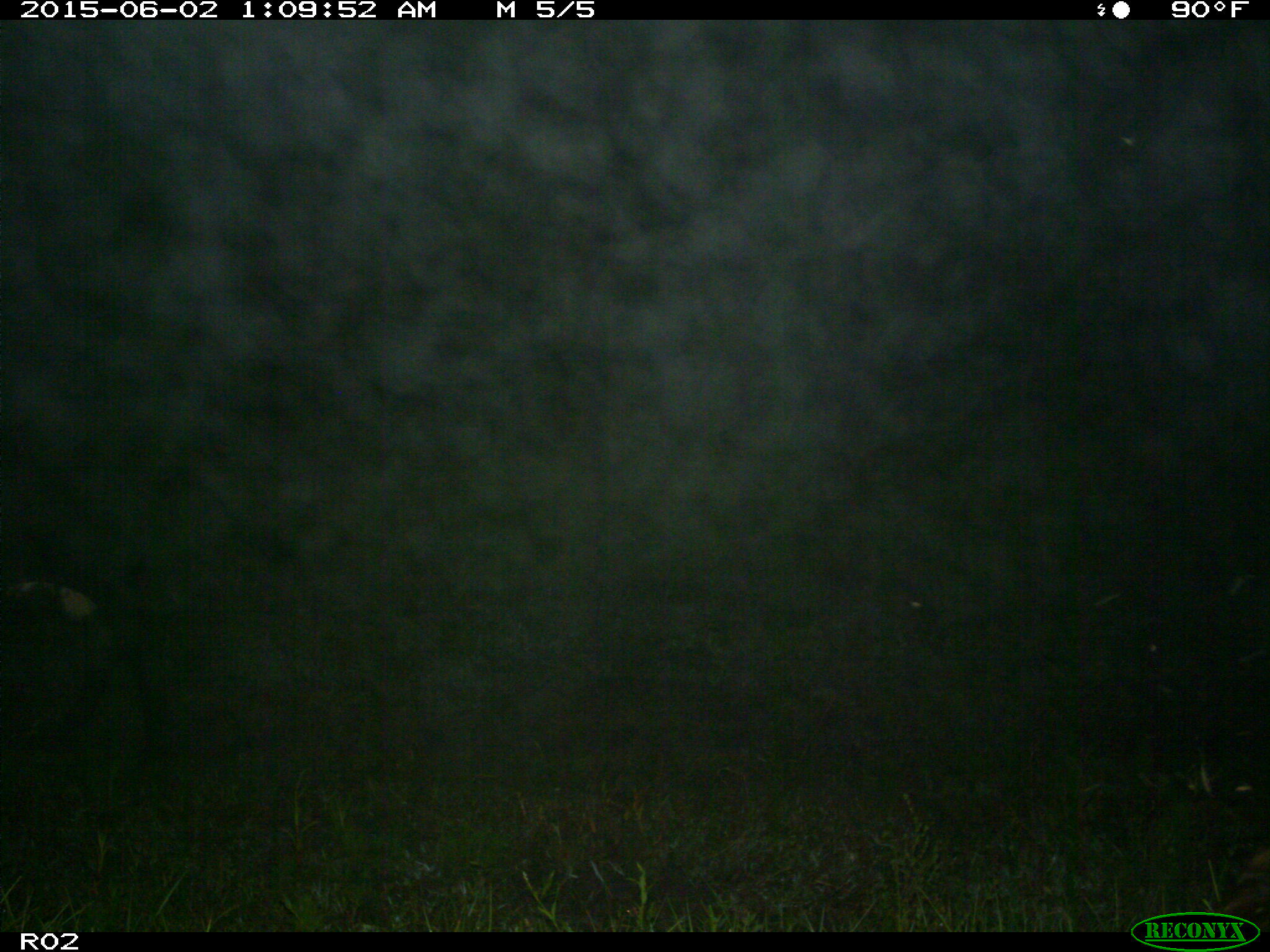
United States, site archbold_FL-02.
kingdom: Animalia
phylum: Chordata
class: Mammalia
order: Artiodactyla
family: Bovidae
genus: Bos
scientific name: Bos taurus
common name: domestic cow